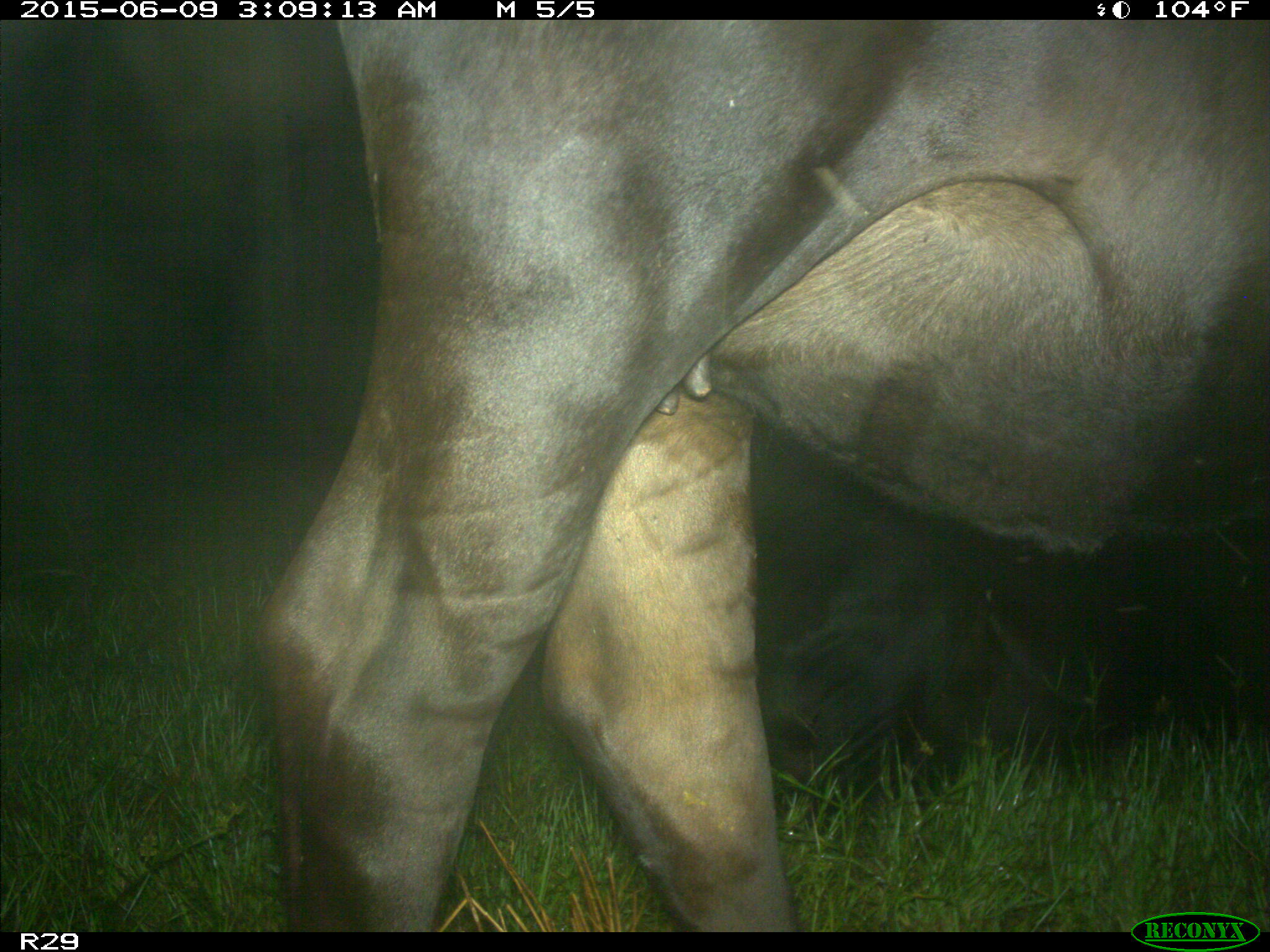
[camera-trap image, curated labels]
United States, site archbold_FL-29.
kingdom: Animalia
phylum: Chordata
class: Mammalia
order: Artiodactyla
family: Bovidae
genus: Bos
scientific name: Bos taurus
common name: domestic cow